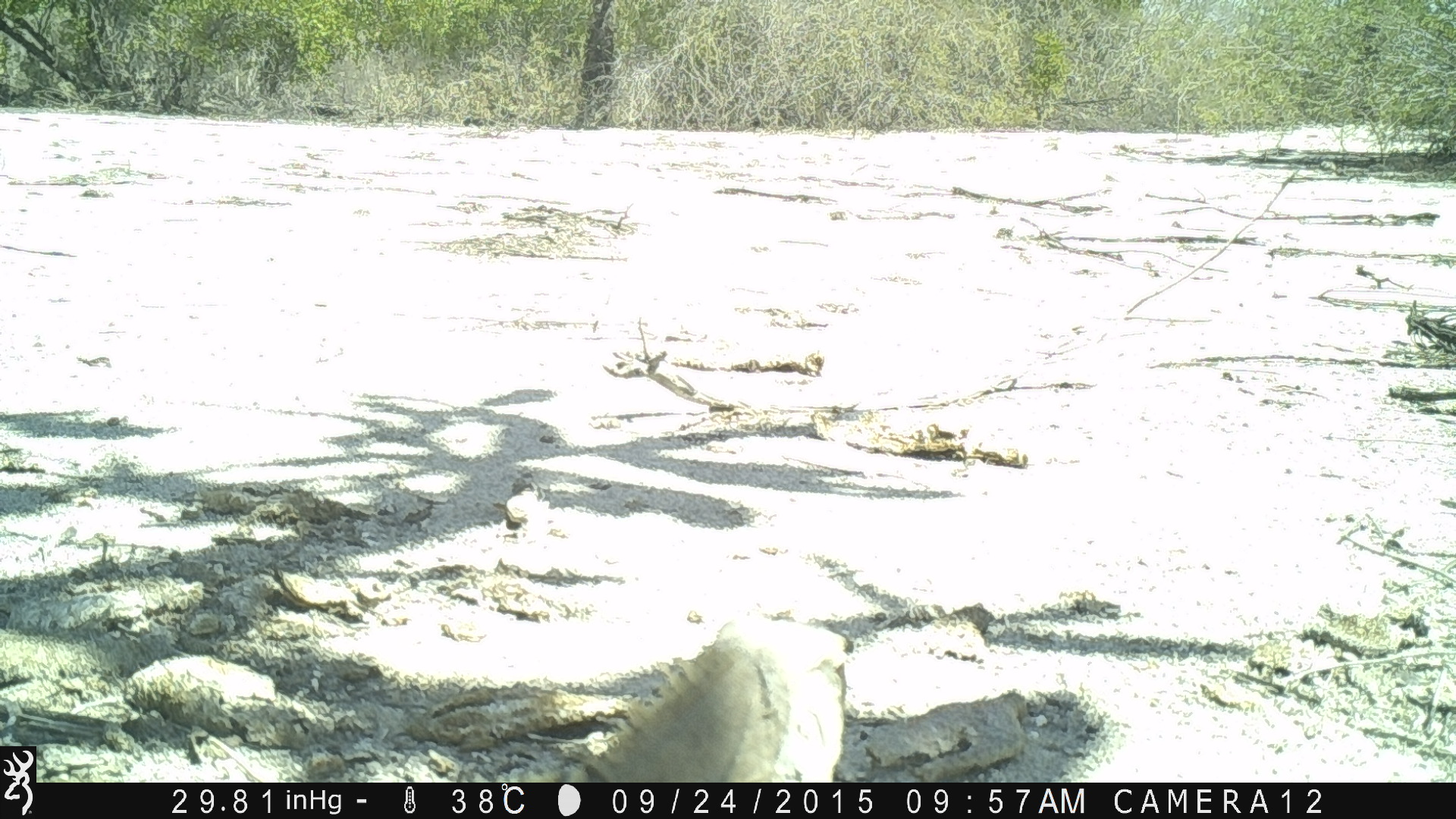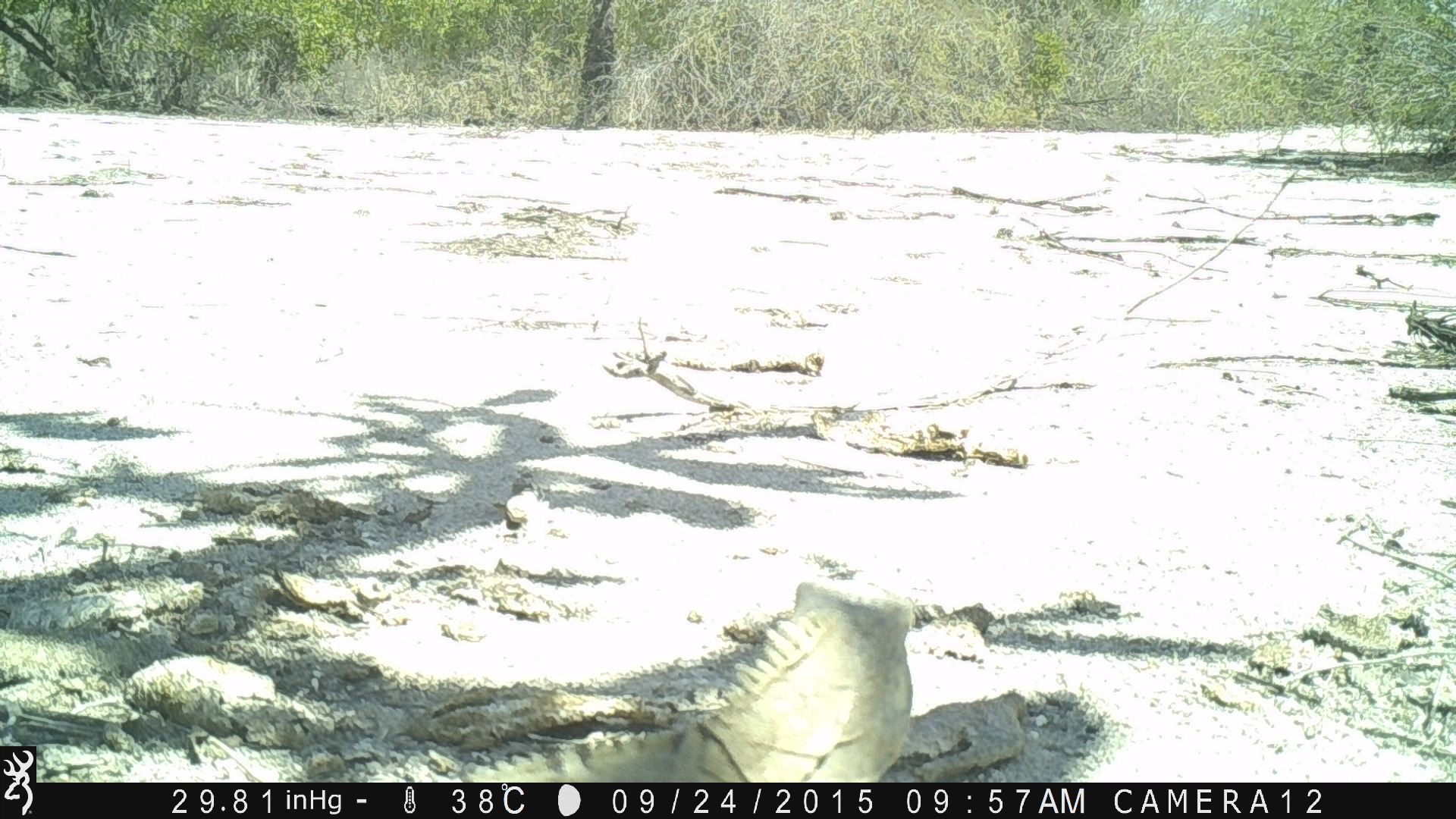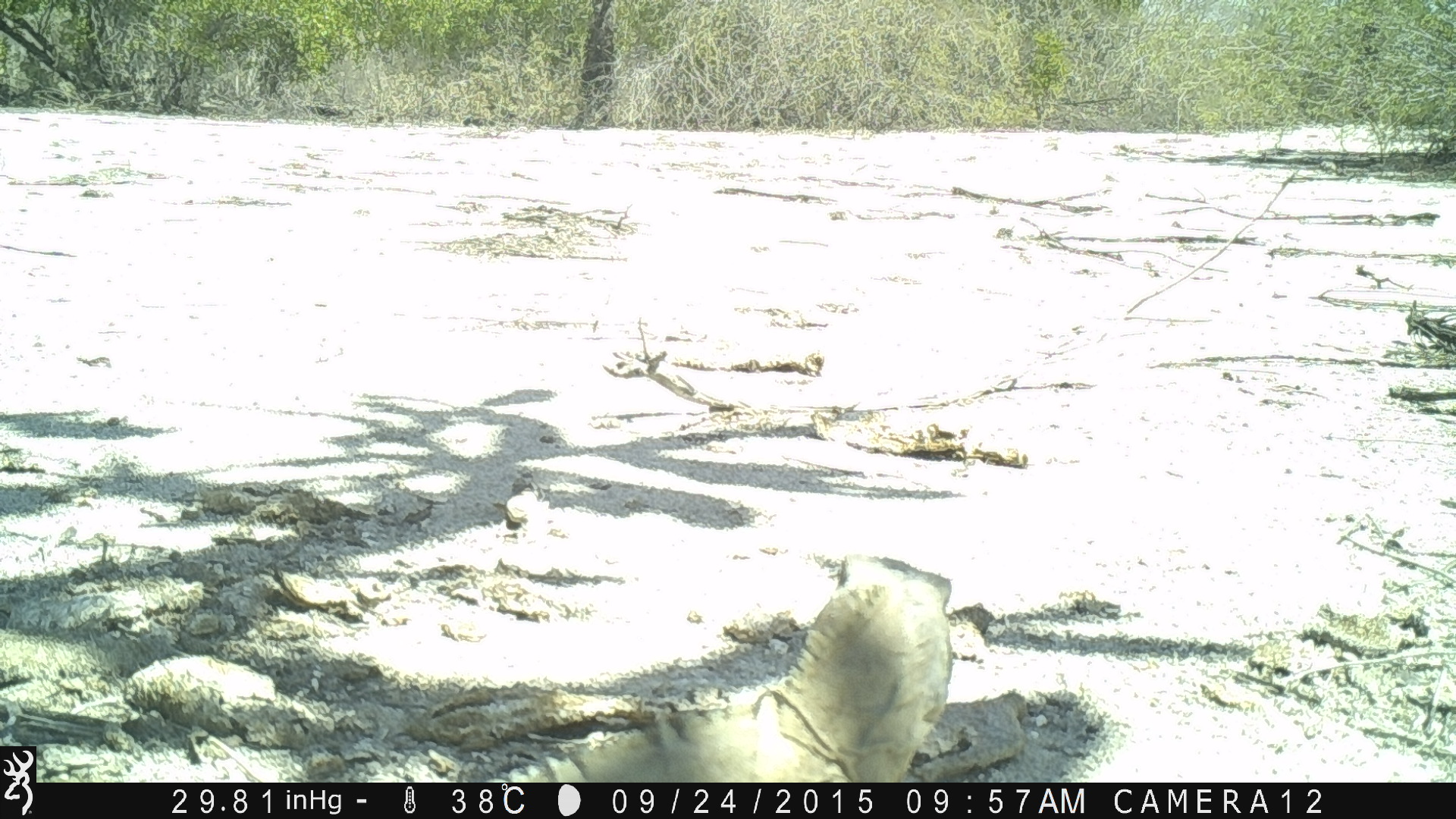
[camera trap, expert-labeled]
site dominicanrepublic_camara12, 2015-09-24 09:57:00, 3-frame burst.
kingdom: Animalia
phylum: Chordata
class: Reptilia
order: Squamata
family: Iguanidae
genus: Iguana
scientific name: Iguana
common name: typical iguanas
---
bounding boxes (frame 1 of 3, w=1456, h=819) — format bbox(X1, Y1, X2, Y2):
iguana: bbox(567, 611, 851, 783)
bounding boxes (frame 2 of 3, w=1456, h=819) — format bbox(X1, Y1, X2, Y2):
iguana: bbox(454, 569, 926, 786)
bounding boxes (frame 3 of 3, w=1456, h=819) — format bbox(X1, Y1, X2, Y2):
iguana: bbox(497, 548, 967, 784)